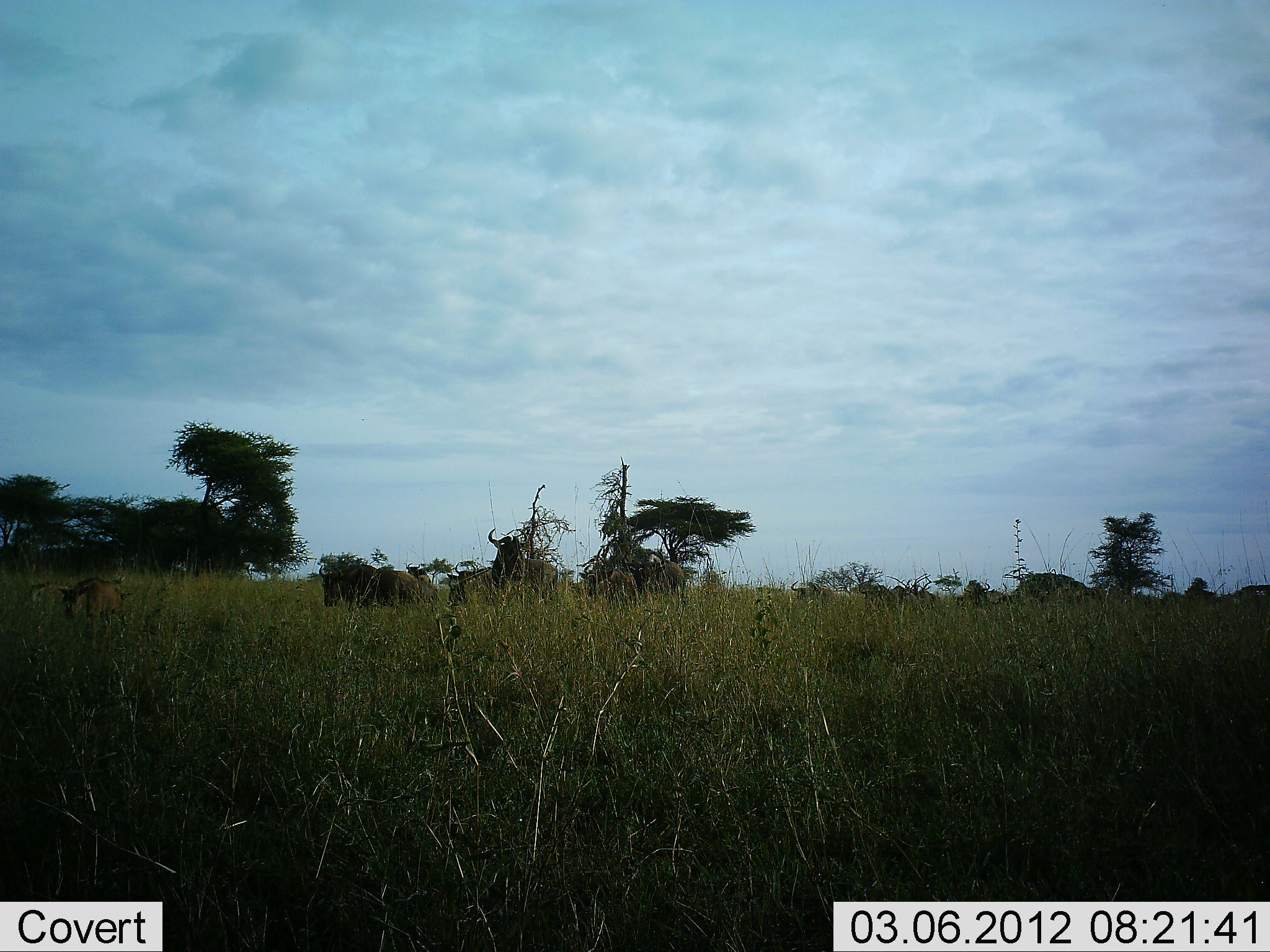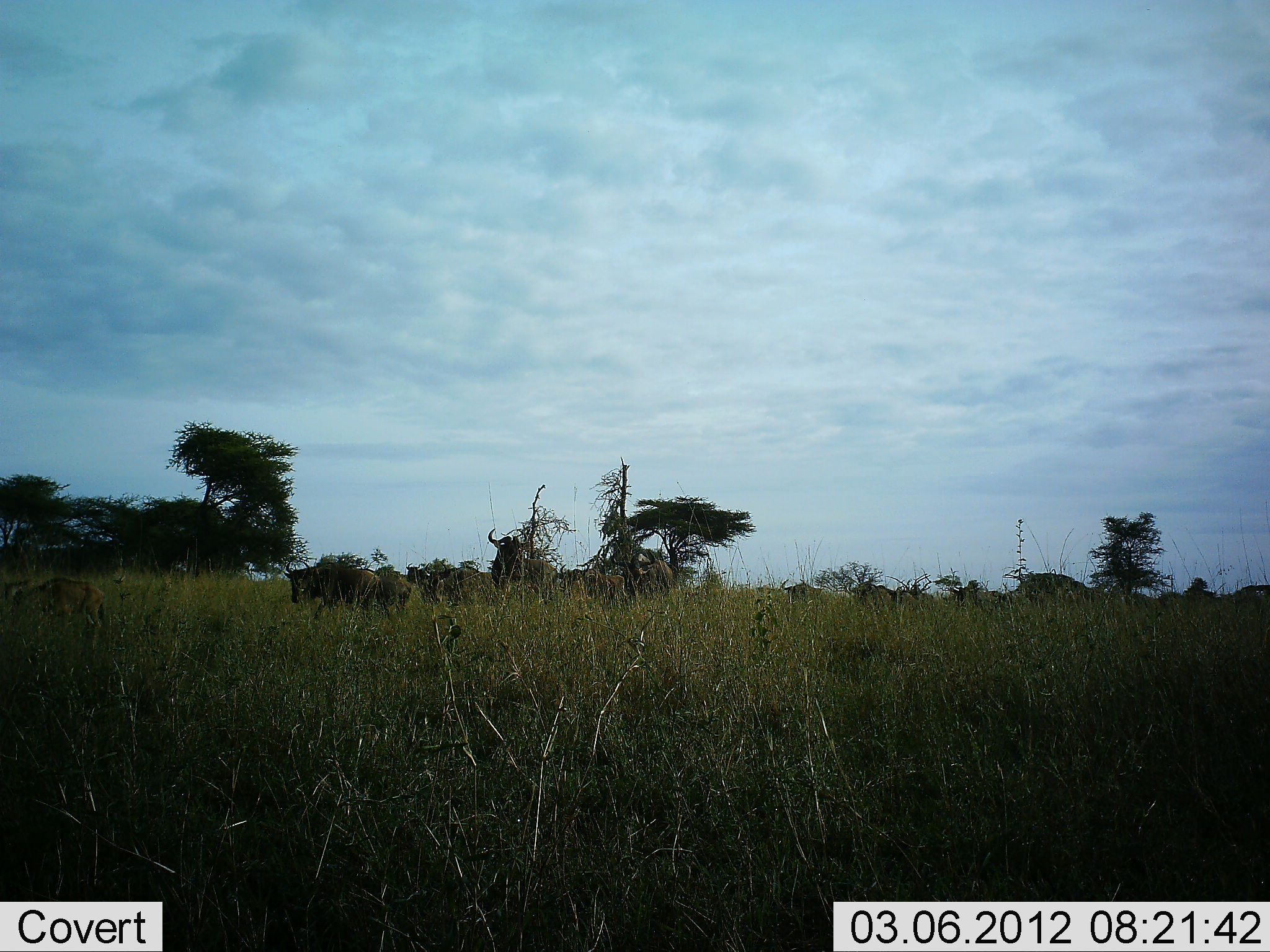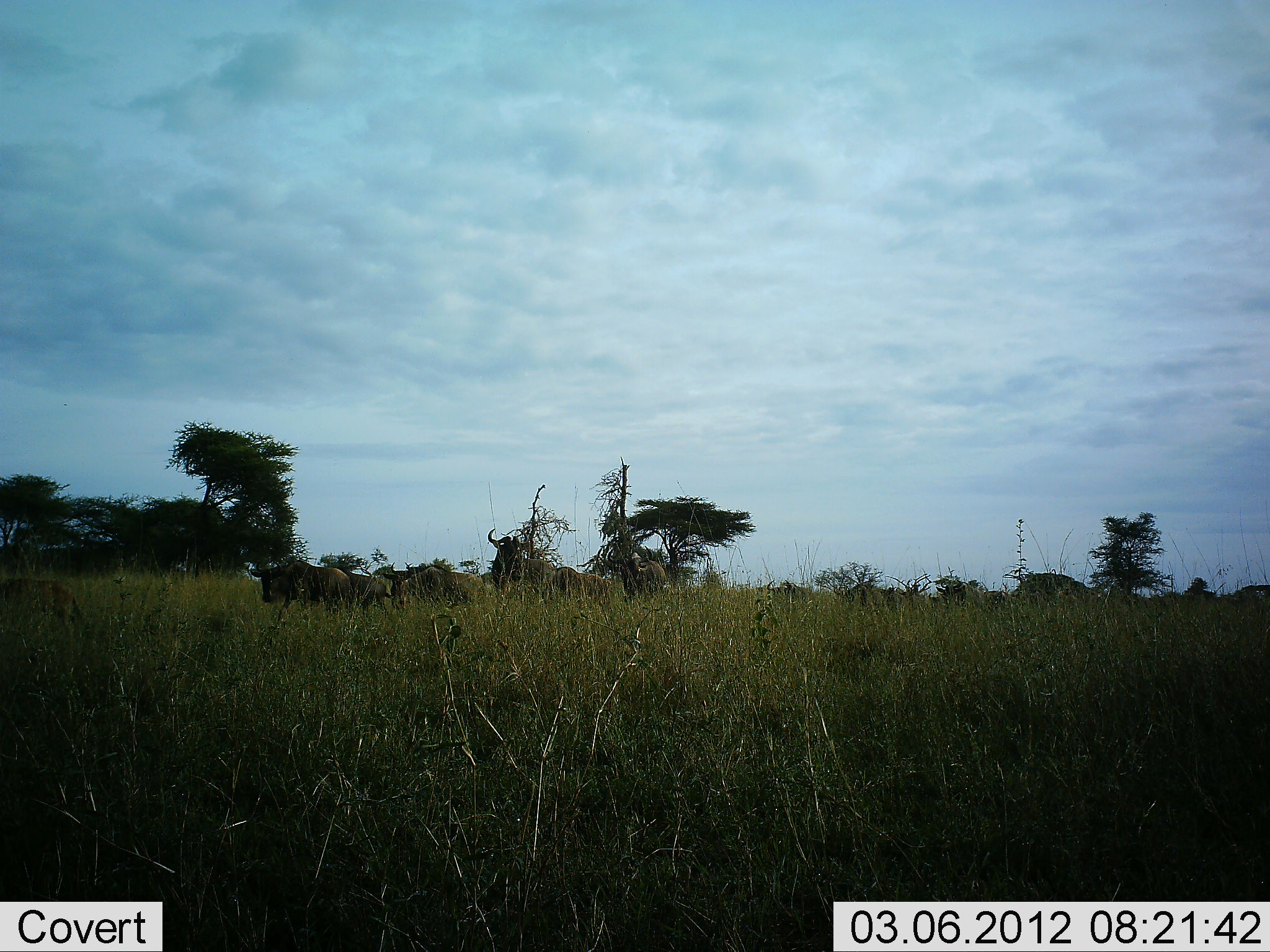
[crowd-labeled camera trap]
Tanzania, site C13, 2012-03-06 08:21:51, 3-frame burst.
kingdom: Animalia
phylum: Chordata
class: Mammalia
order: Artiodactyla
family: Bovidae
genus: Connochaetes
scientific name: Connochaetes taurinus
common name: blue wildebeest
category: wildebeest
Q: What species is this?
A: Wildebeest (blue wildebeest) (Connochaetes taurinus).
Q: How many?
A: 11-50.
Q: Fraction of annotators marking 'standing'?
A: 17%.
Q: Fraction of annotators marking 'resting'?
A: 0%.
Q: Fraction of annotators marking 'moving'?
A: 100%.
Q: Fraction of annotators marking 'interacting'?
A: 0%.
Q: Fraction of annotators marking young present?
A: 25%.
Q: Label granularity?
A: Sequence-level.